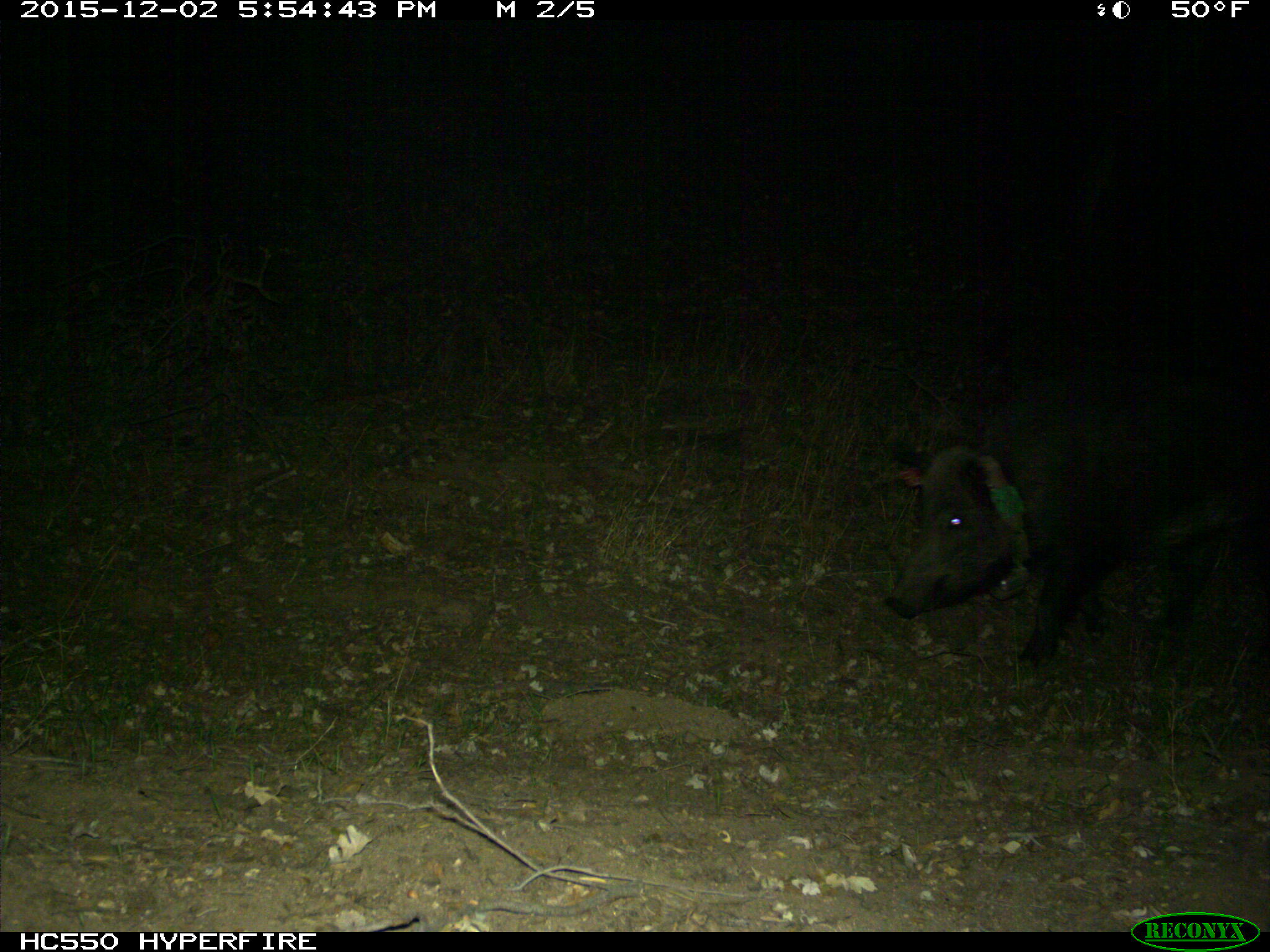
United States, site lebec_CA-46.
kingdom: Animalia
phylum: Chordata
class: Mammalia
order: Artiodactyla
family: Suidae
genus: Sus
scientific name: Sus scrofa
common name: wild boar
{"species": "Sus scrofa (wild boar)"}